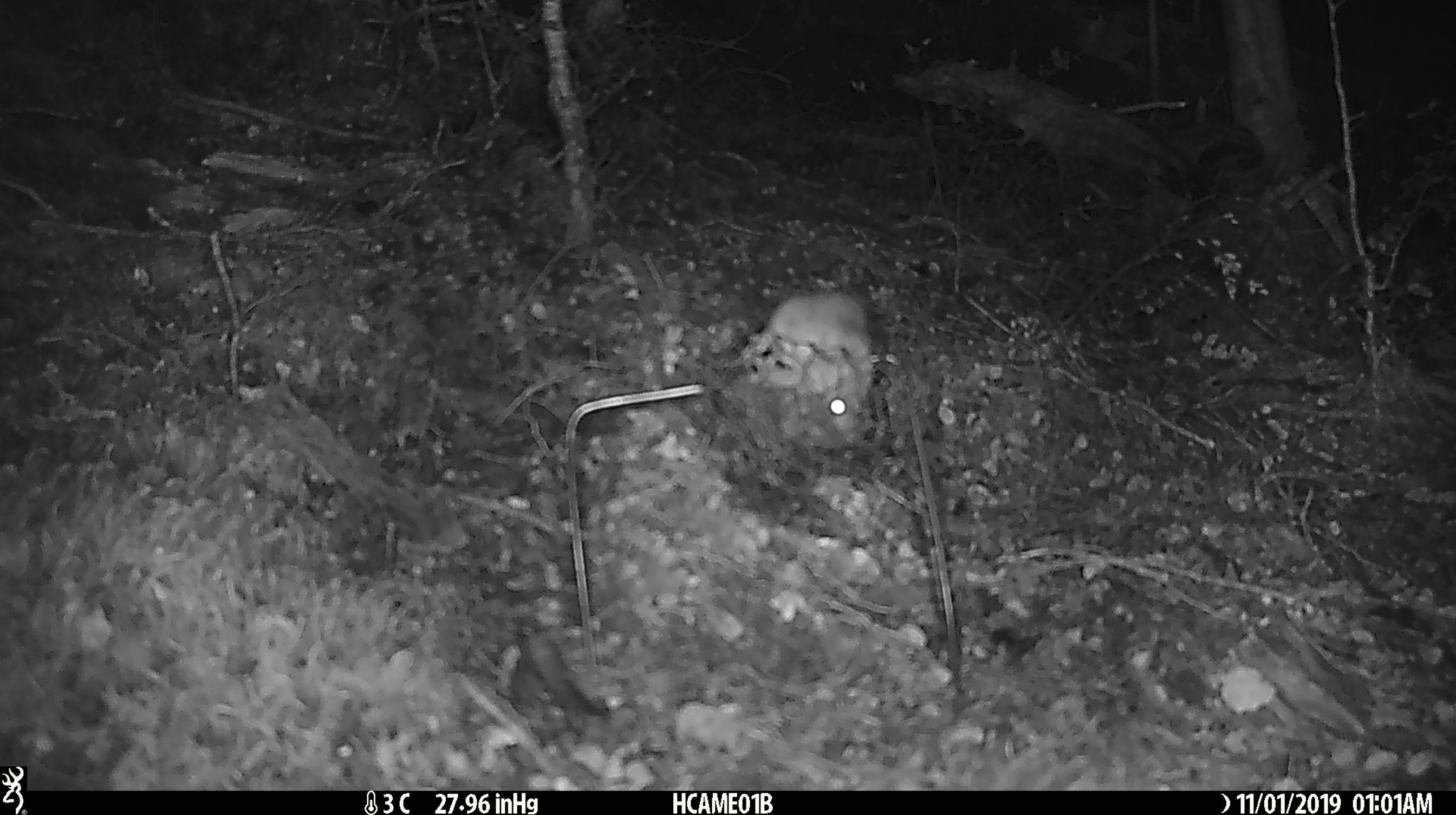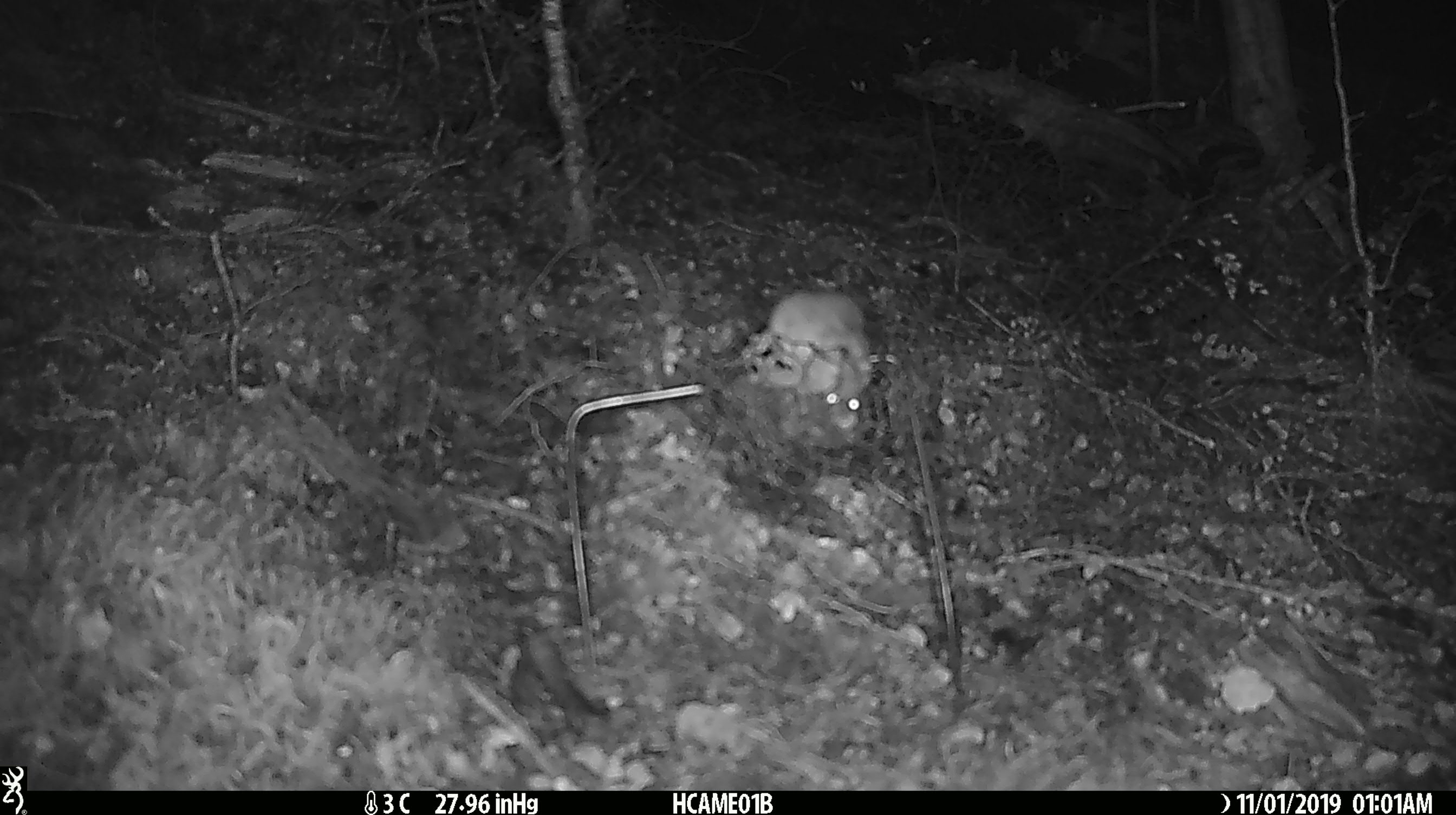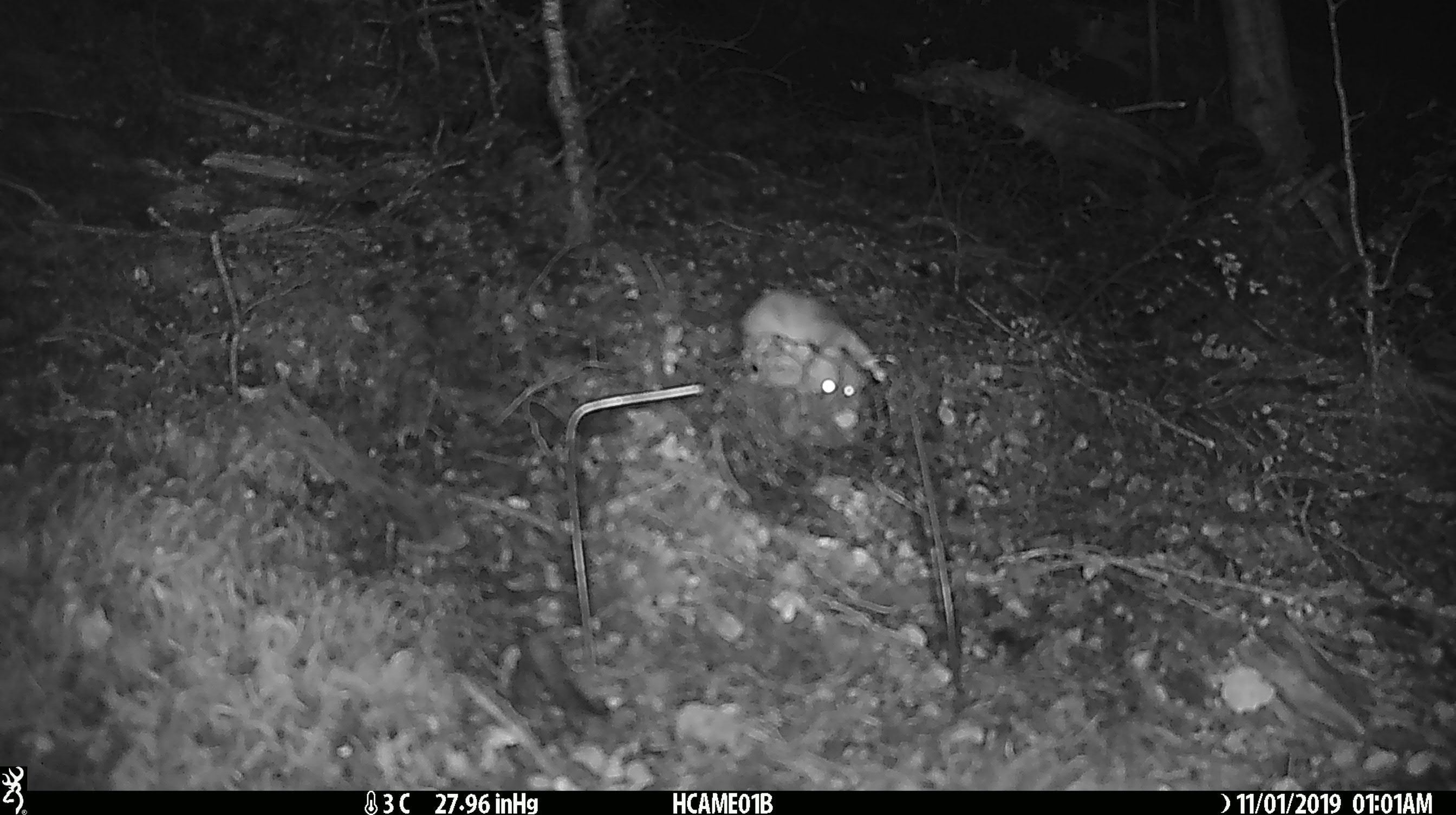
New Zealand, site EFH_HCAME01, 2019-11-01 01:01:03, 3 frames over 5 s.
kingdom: Animalia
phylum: Chordata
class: Mammalia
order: Rodentia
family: Muridae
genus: Mus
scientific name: Mus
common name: mouse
Mouse (Mus).